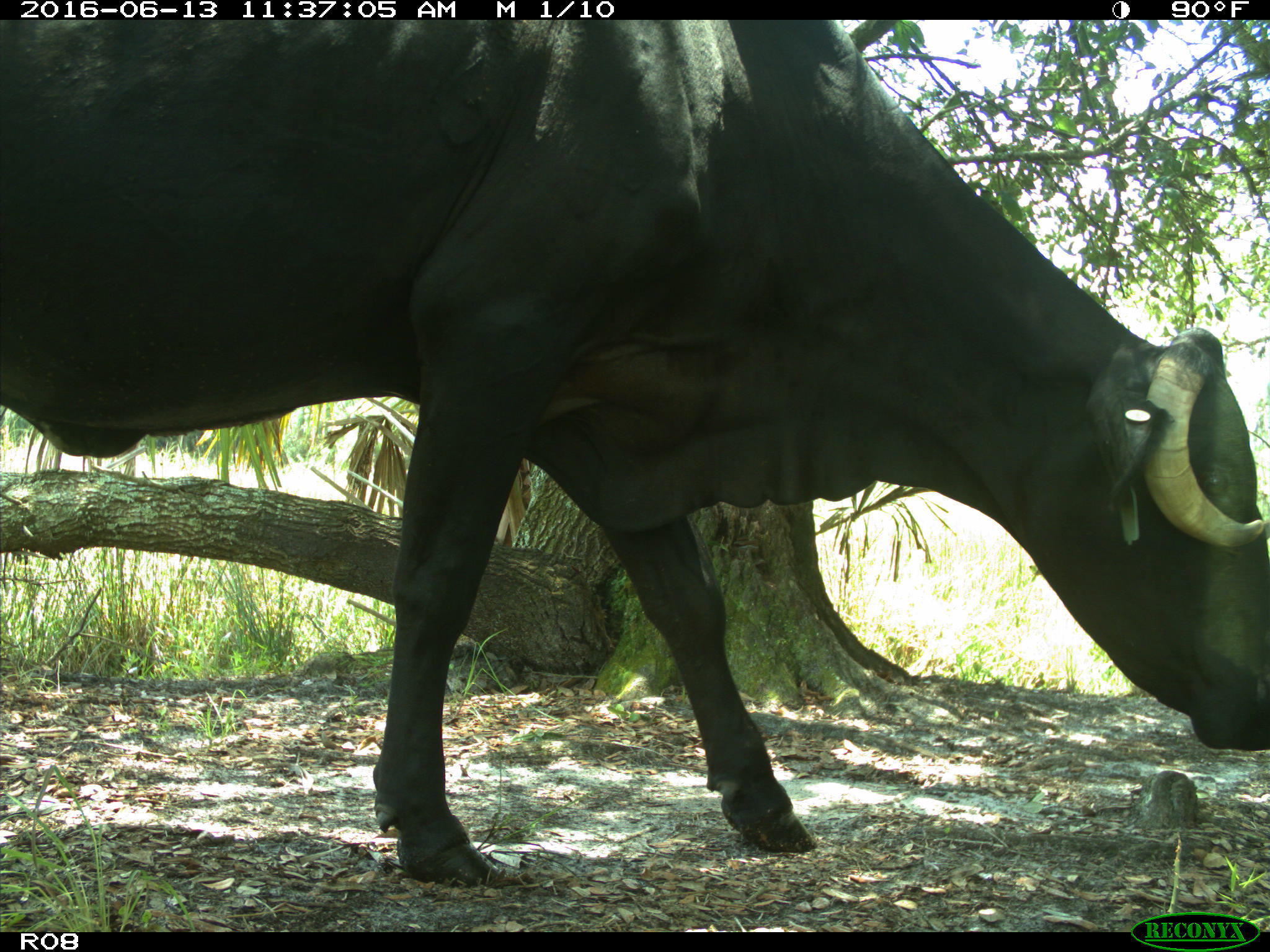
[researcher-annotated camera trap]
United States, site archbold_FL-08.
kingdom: Animalia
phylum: Chordata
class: Mammalia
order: Artiodactyla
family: Bovidae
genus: Bos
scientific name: Bos taurus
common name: domestic cow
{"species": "Bos taurus (domestic cow)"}